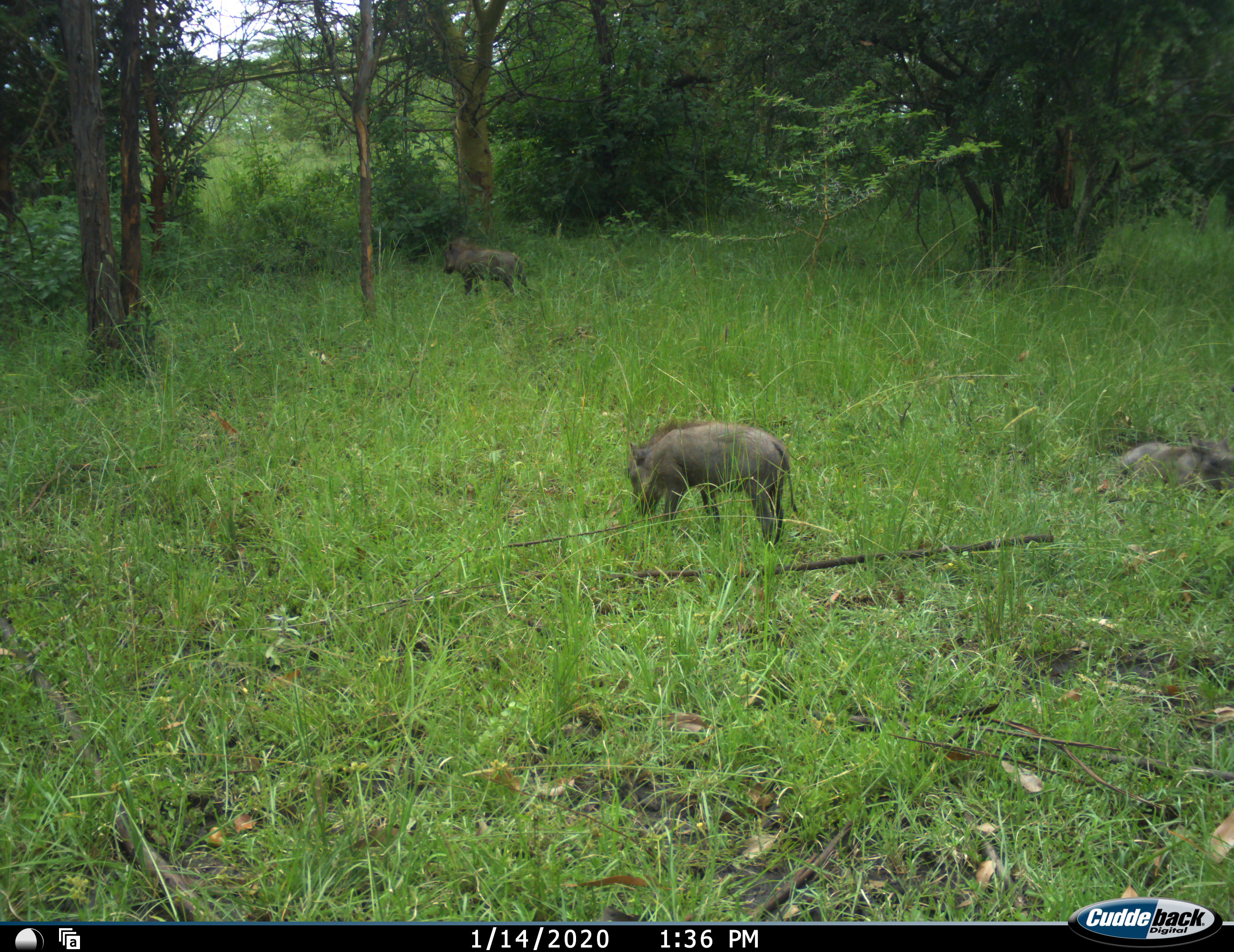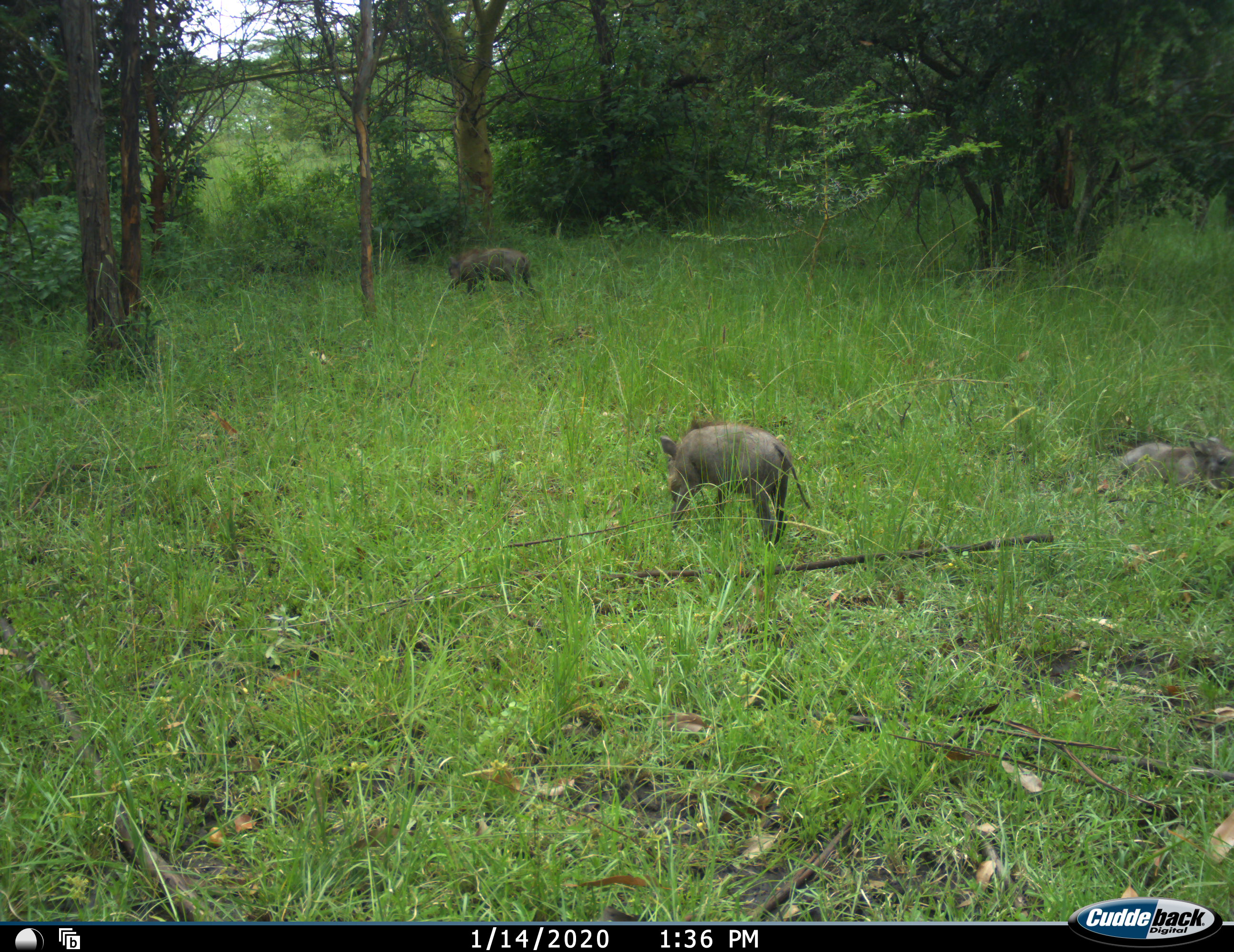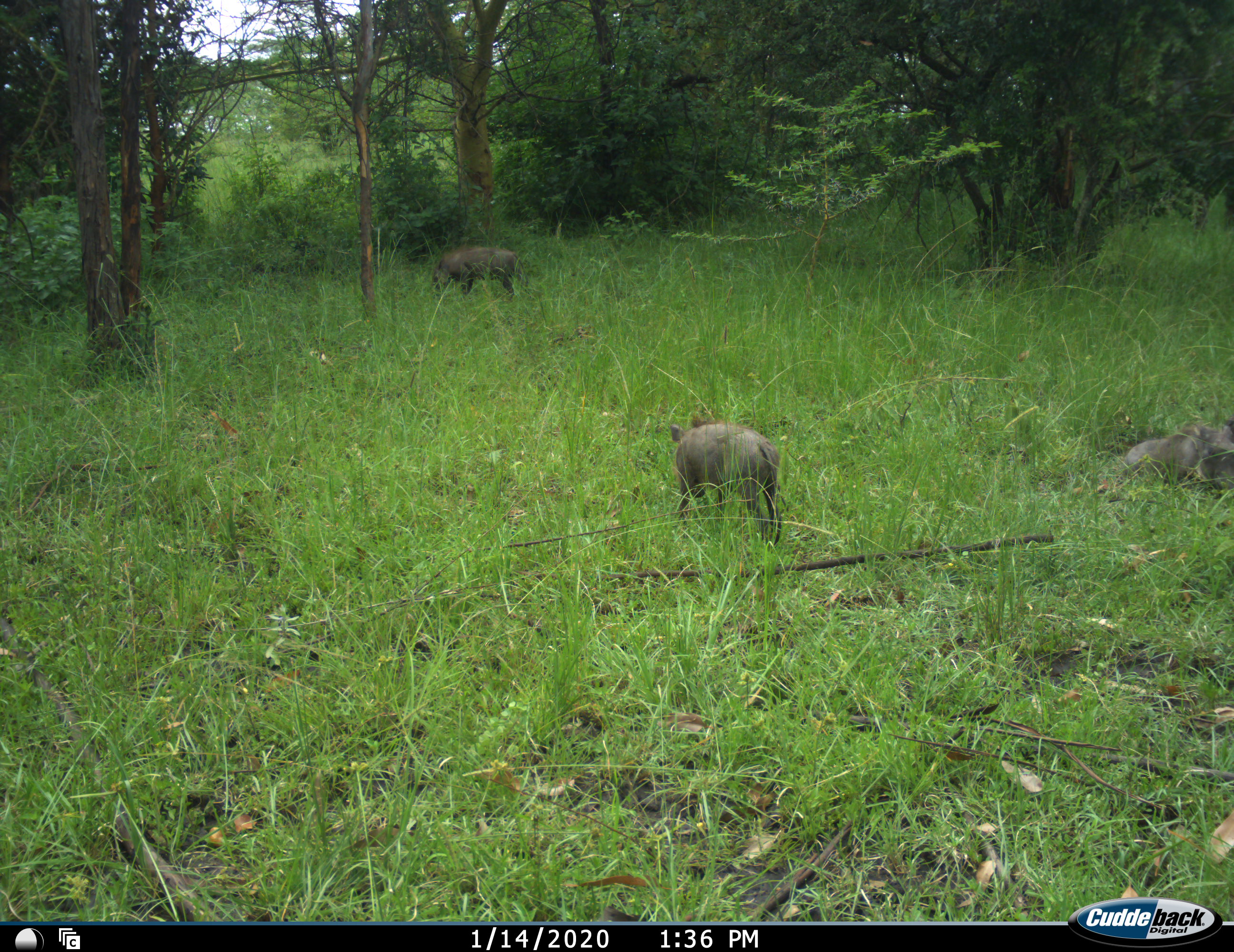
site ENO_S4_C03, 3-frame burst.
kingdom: Animalia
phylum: Chordata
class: Mammalia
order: Artiodactyla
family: Suidae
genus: Phacochoerus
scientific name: Phacochoerus africanus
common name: warthog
Warthog (Phacochoerus africanus), count 3. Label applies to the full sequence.